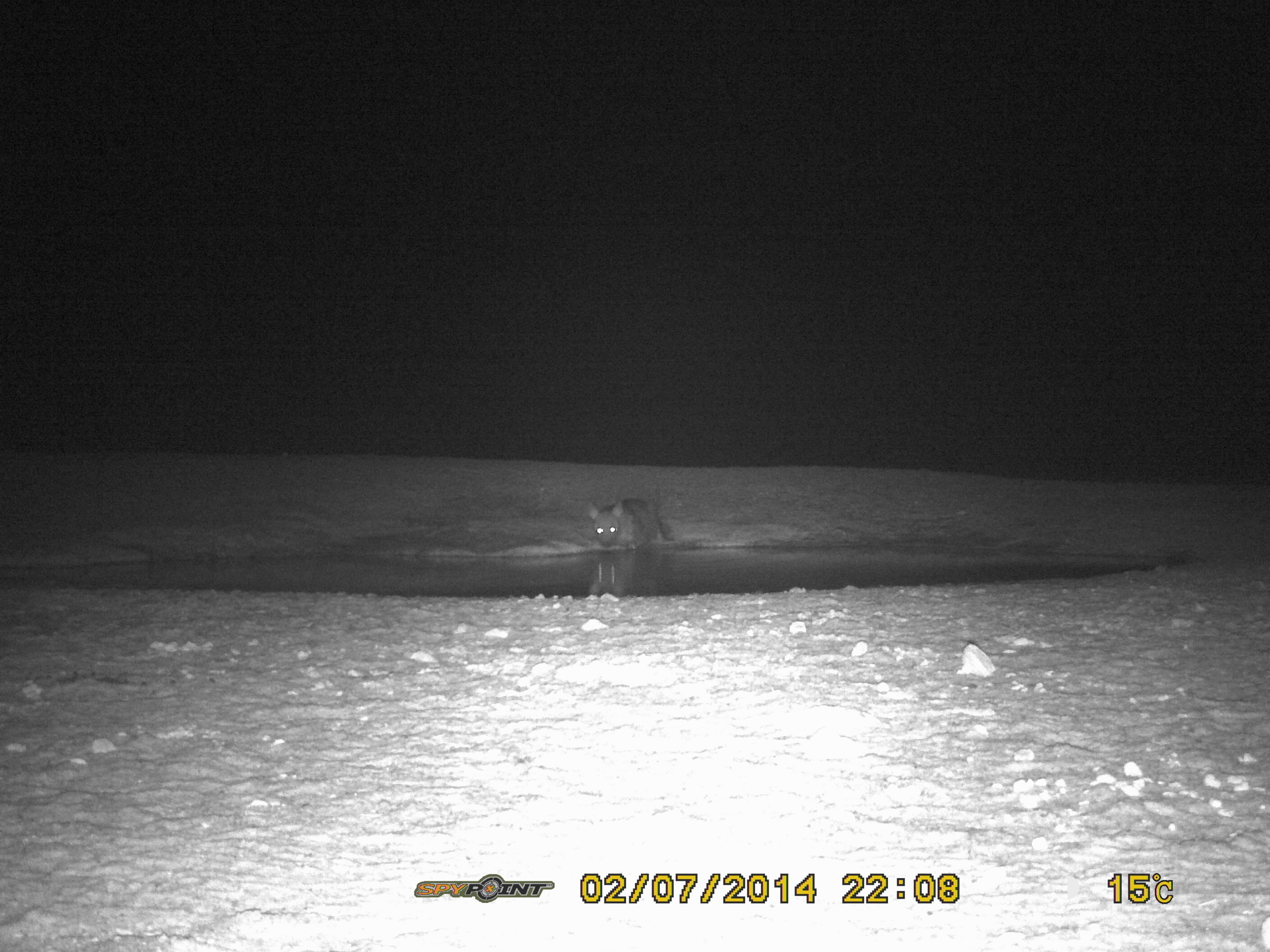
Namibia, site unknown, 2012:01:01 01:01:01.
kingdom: Animalia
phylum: Chordata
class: Mammalia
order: Carnivora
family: Hyaenidae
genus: Parahyaena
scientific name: Parahyaena brunnea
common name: brown hyena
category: hyaena brunnea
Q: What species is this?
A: Hyaena brunnea (brown hyena) (Parahyaena brunnea).